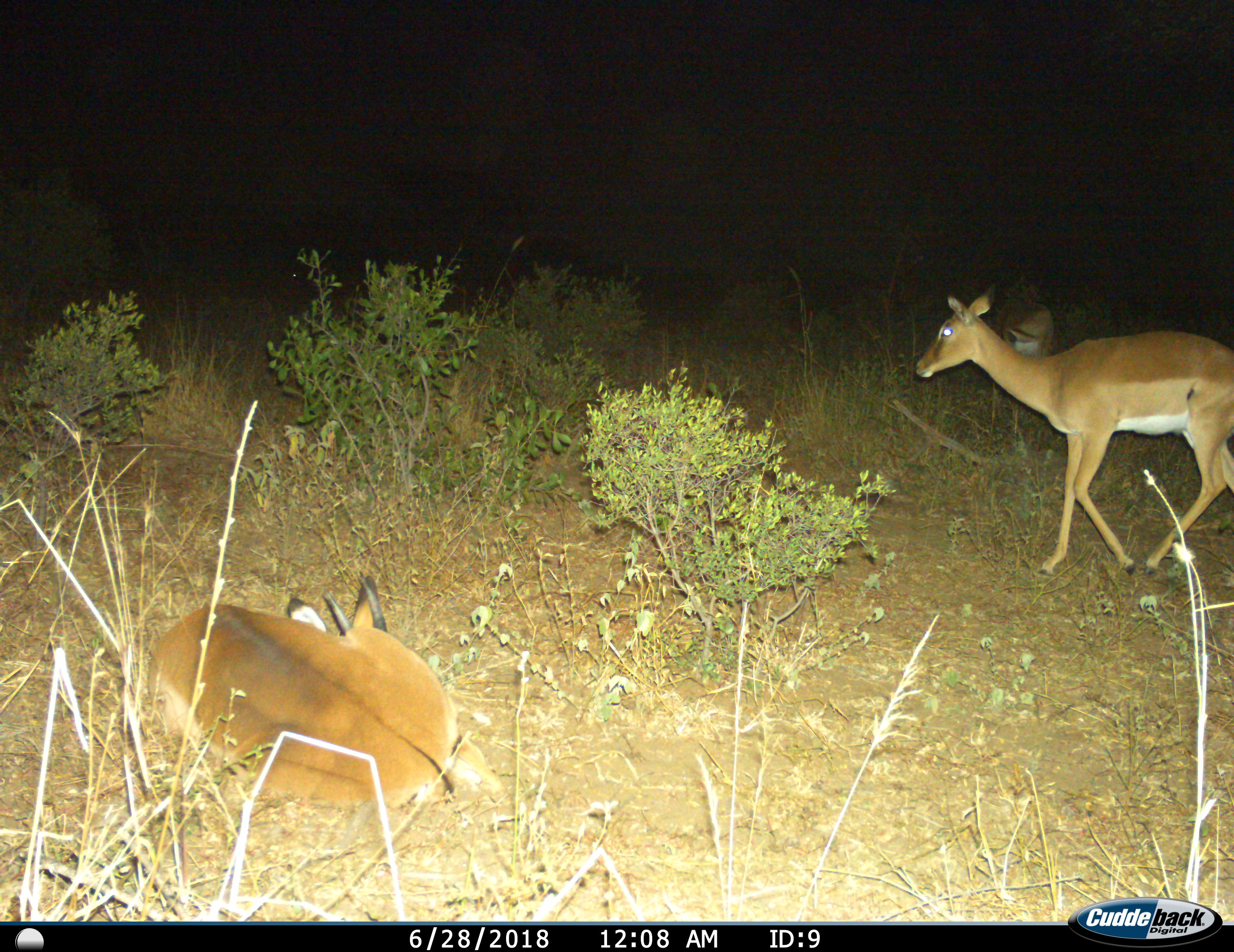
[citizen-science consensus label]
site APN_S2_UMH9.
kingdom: Animalia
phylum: Chordata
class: Mammalia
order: Artiodactyla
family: Bovidae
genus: Aepyceros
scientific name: Aepyceros melampus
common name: impala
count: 3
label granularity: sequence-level